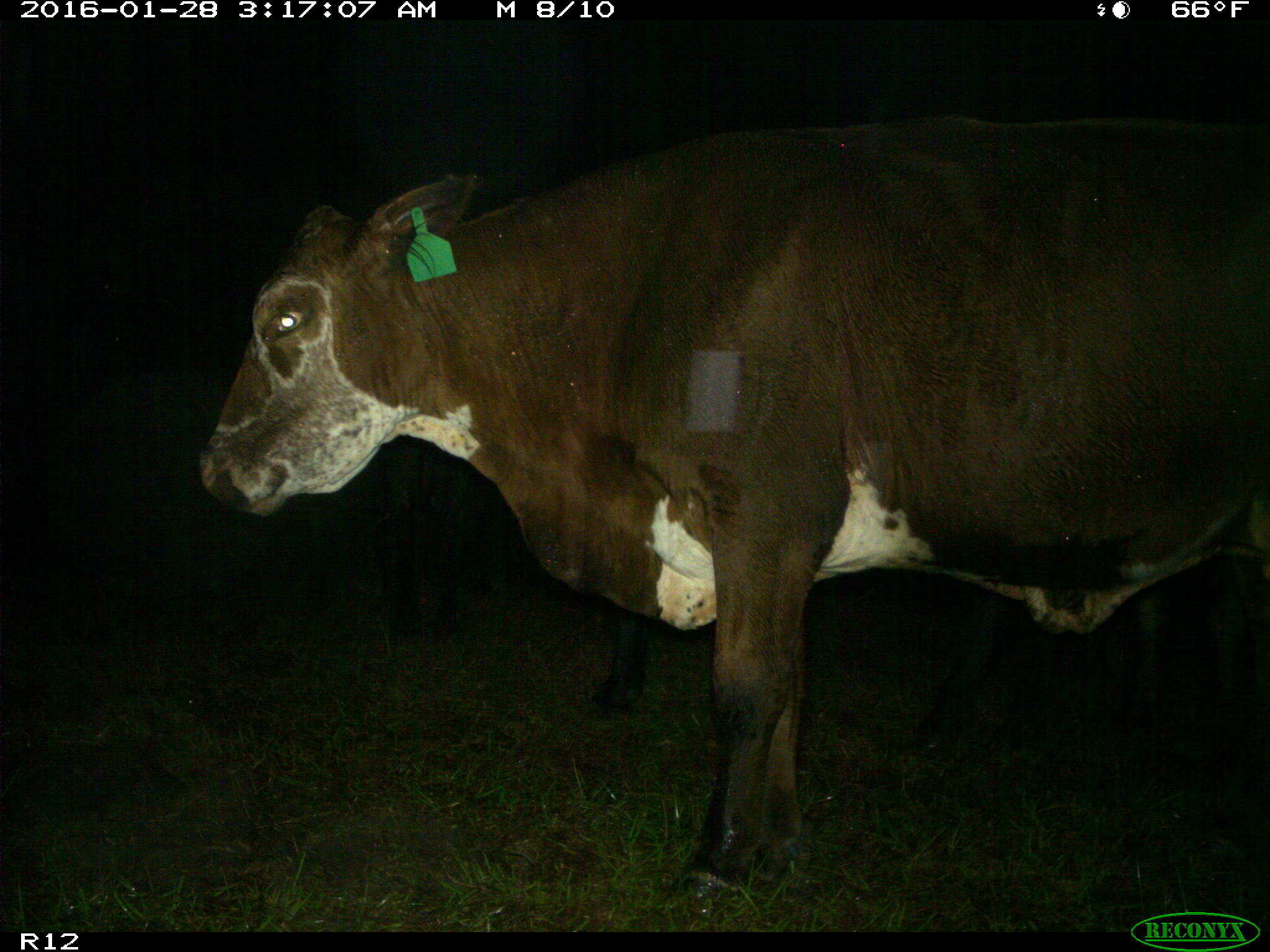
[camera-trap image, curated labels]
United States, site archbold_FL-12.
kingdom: Animalia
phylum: Chordata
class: Mammalia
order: Artiodactyla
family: Bovidae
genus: Bos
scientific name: Bos taurus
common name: domestic cow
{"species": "Bos taurus (domestic cow)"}